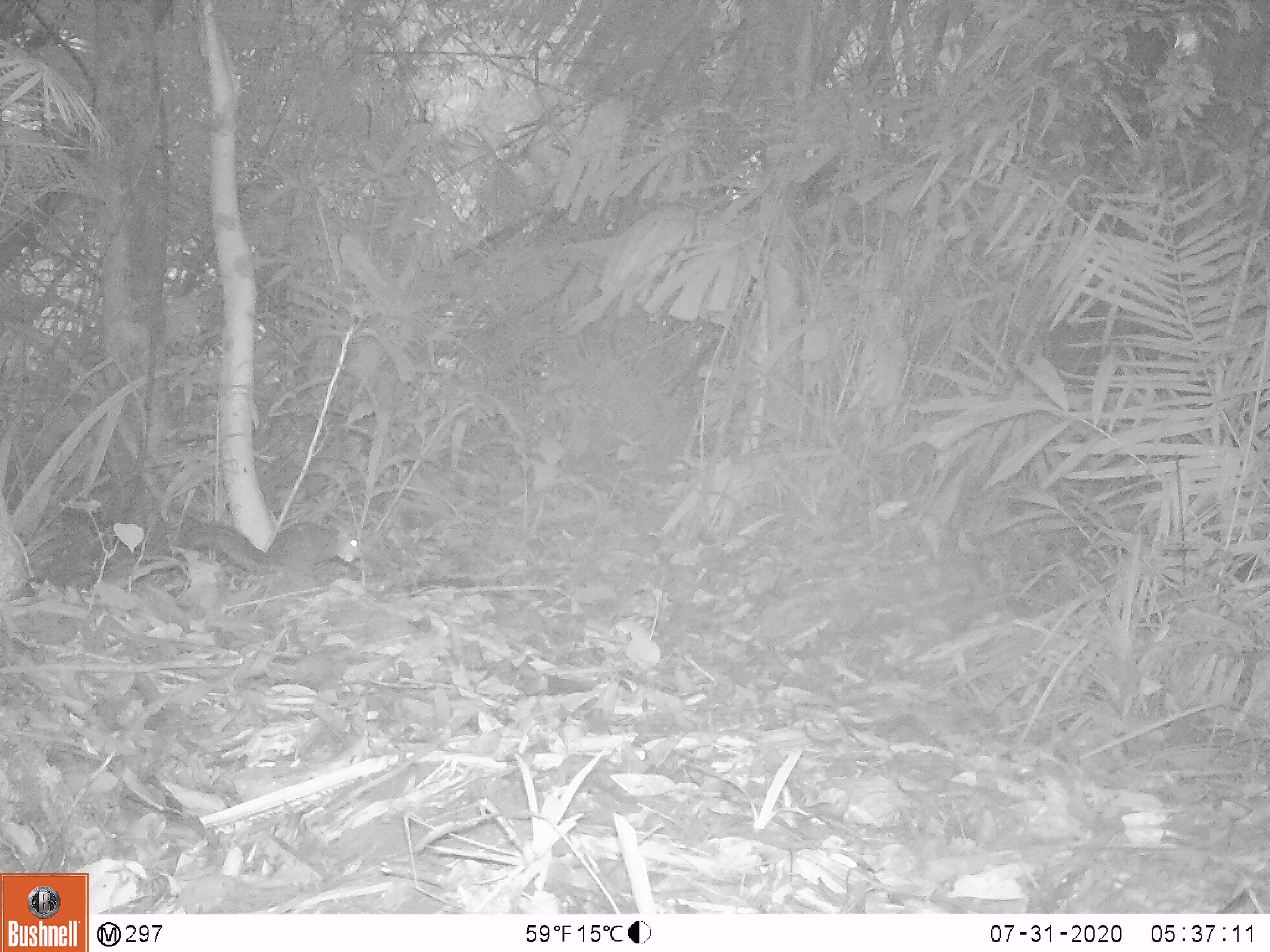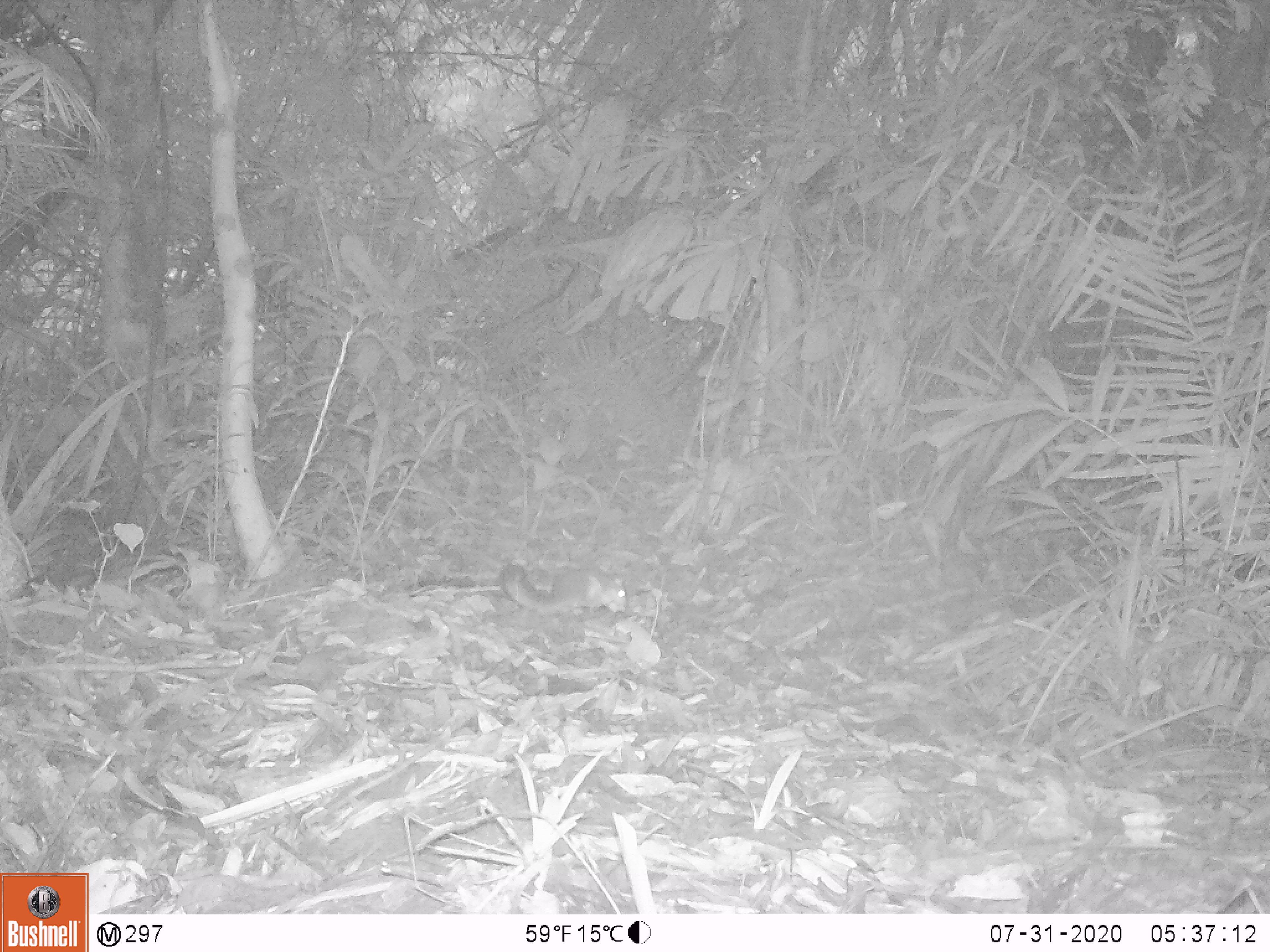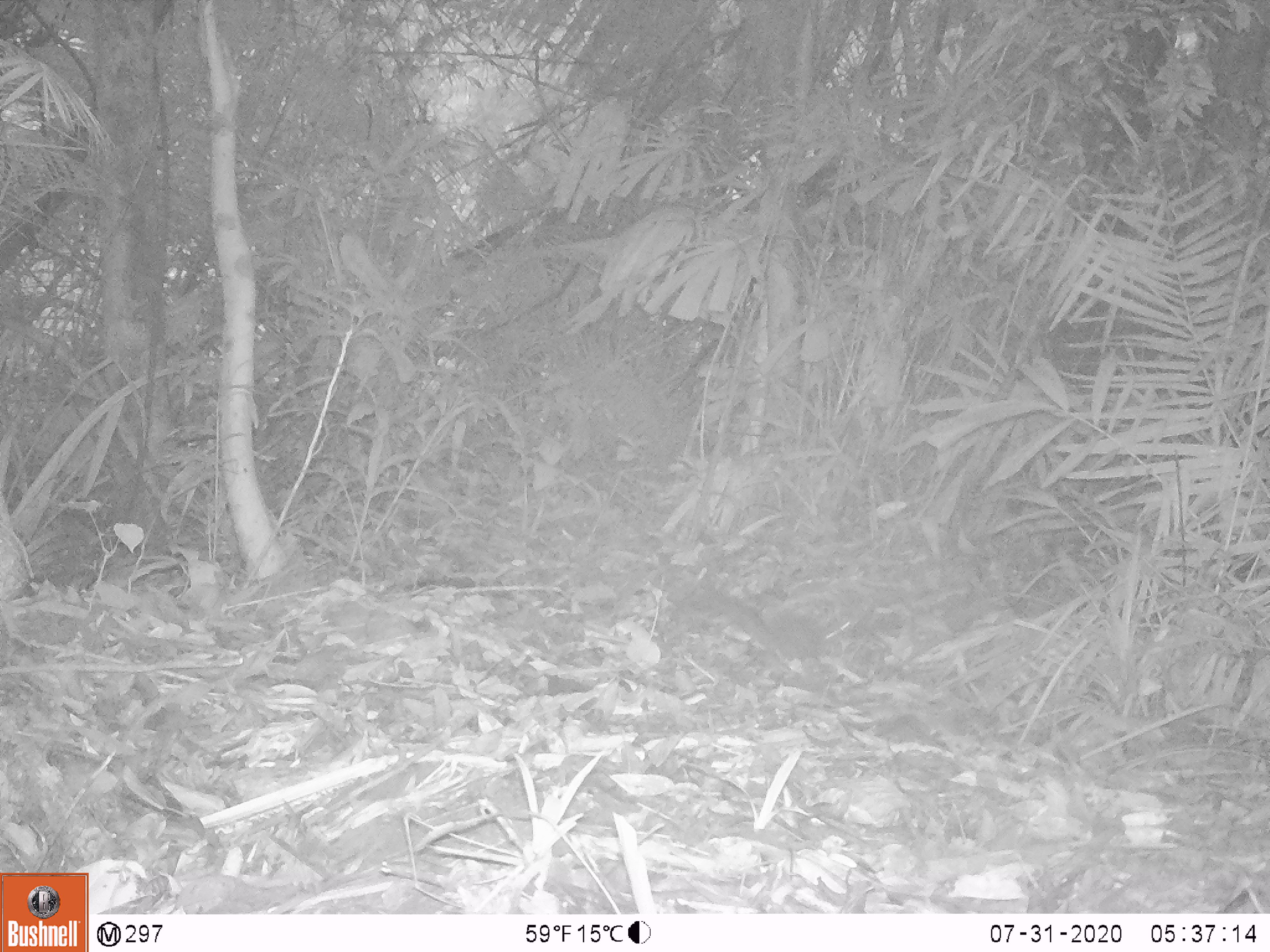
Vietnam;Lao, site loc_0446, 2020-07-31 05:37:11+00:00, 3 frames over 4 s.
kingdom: Animalia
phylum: Chordata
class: Mammalia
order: Rodentia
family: Sciuridae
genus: Dremomys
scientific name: Dremomys rufigenis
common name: red-cheeked squirrel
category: red cheeked squirrel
Red cheeked squirrel (red-cheeked squirrel) (Dremomys rufigenis). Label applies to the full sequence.